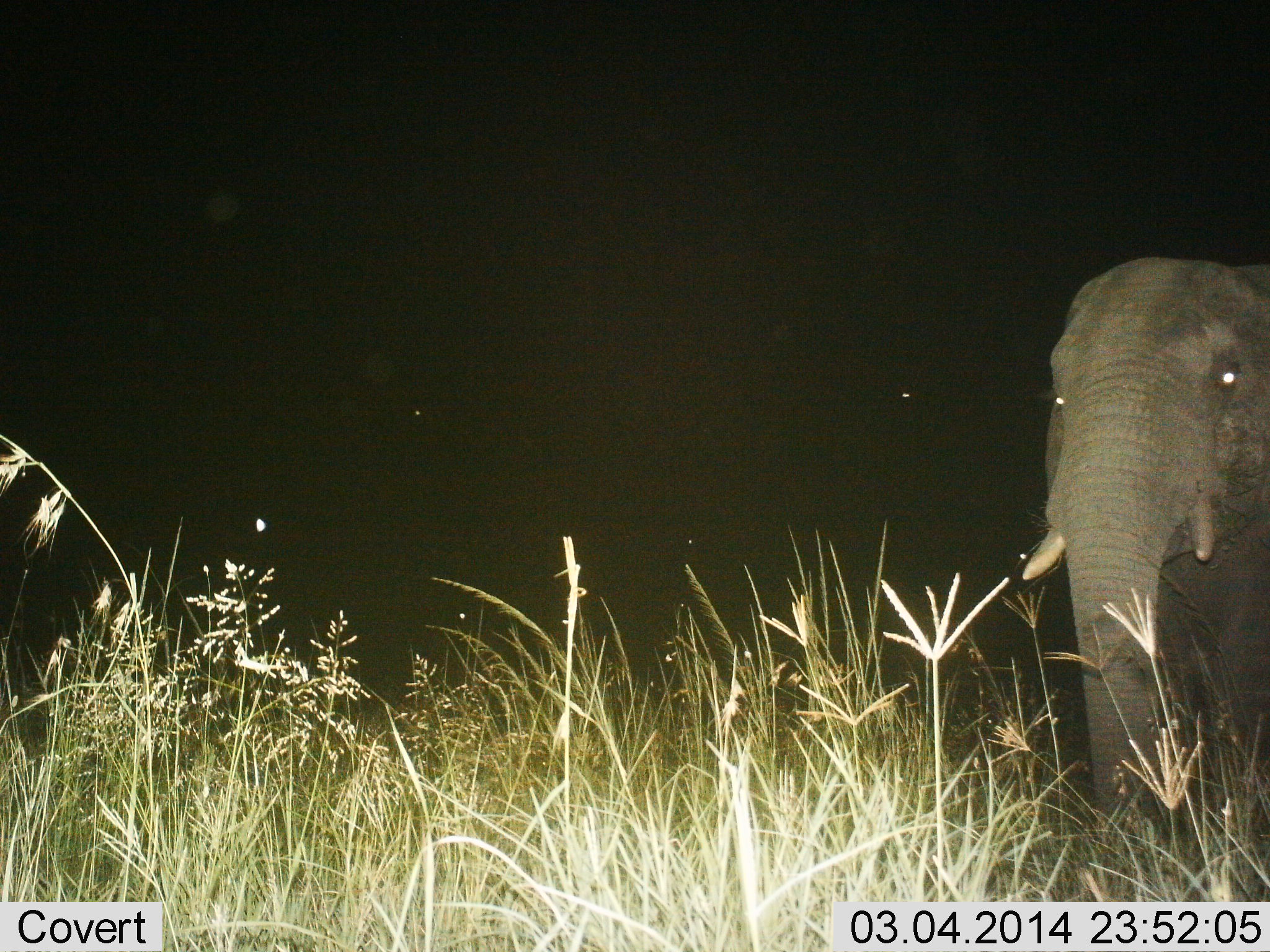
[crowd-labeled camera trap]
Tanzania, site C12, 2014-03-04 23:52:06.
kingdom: Animalia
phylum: Chordata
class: Mammalia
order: Proboscidea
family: Elephantidae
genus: Loxodonta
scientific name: Loxodonta africana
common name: african bush elephant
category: elephant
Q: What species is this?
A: Elephant (african bush elephant) (Loxodonta africana).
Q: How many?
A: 1.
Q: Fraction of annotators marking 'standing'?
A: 82%.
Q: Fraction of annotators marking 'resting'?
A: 0%.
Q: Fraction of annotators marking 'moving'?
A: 18%.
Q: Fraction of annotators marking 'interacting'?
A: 0%.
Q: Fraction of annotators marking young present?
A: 0%.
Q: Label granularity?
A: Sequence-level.